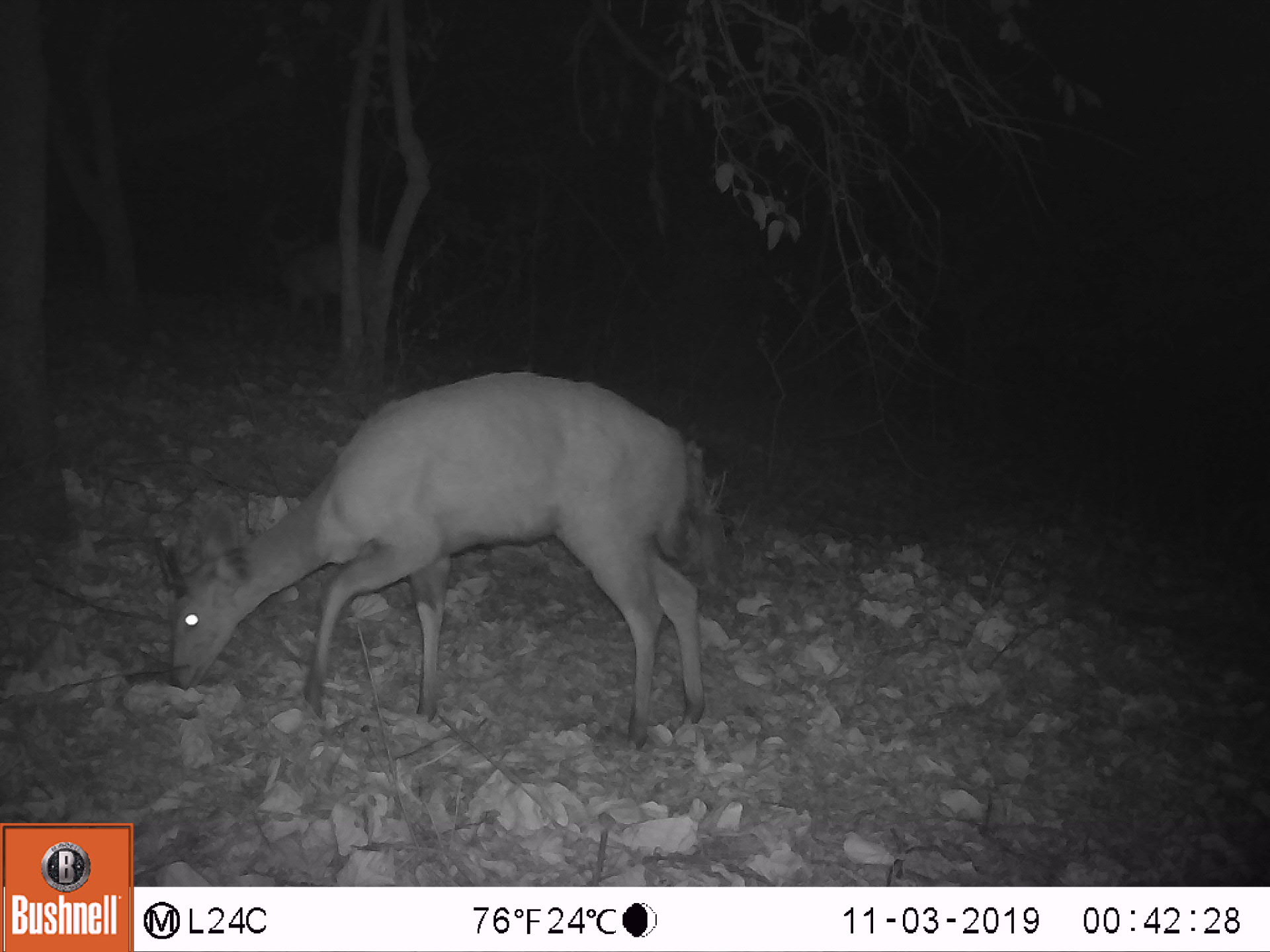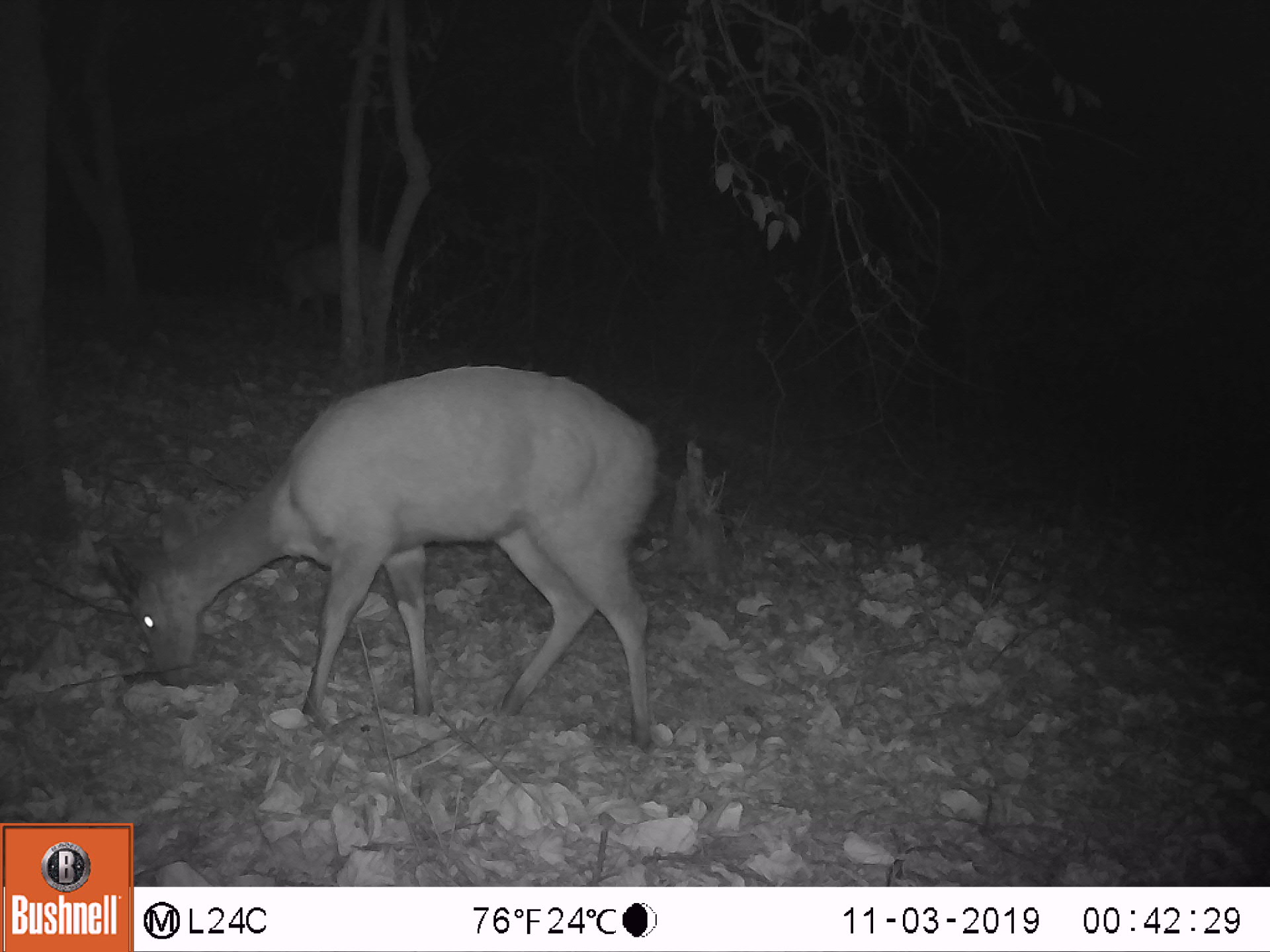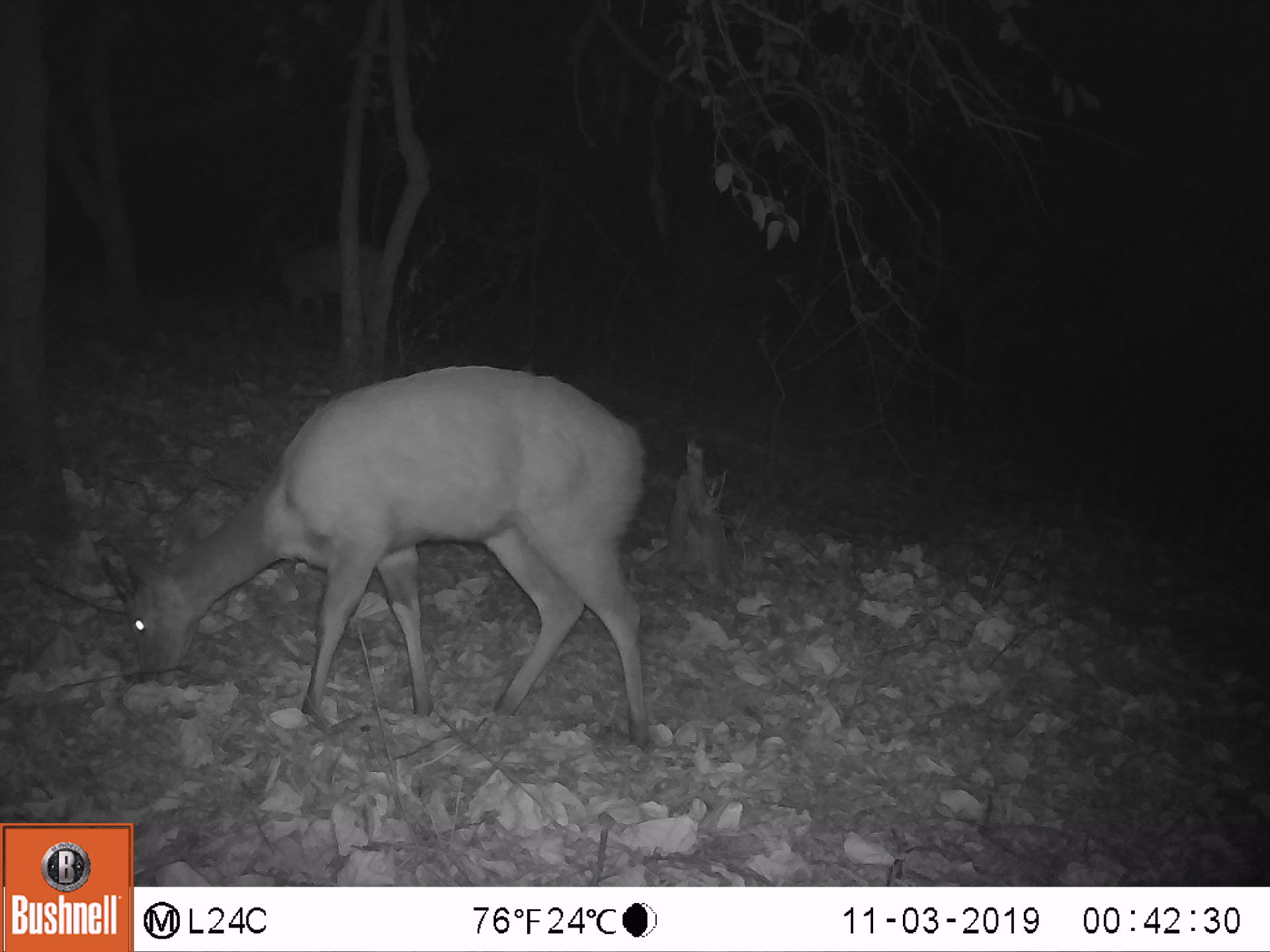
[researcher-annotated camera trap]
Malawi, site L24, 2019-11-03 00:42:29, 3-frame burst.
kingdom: Animalia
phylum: Chordata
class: Mammalia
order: Artiodactyla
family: Bovidae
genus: Tragelaphus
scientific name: Tragelaphus sylvaticus sylvaticus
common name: cape bushbuck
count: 2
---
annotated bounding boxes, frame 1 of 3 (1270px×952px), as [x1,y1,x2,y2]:
cape bushbuck: [144,367,734,764]; [249,198,406,342]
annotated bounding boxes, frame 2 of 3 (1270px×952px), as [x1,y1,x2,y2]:
cape bushbuck: [88,362,681,779]; [249,198,409,345]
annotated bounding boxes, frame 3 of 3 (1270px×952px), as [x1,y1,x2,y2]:
cape bushbuck: [80,357,662,773]; [248,200,415,340]